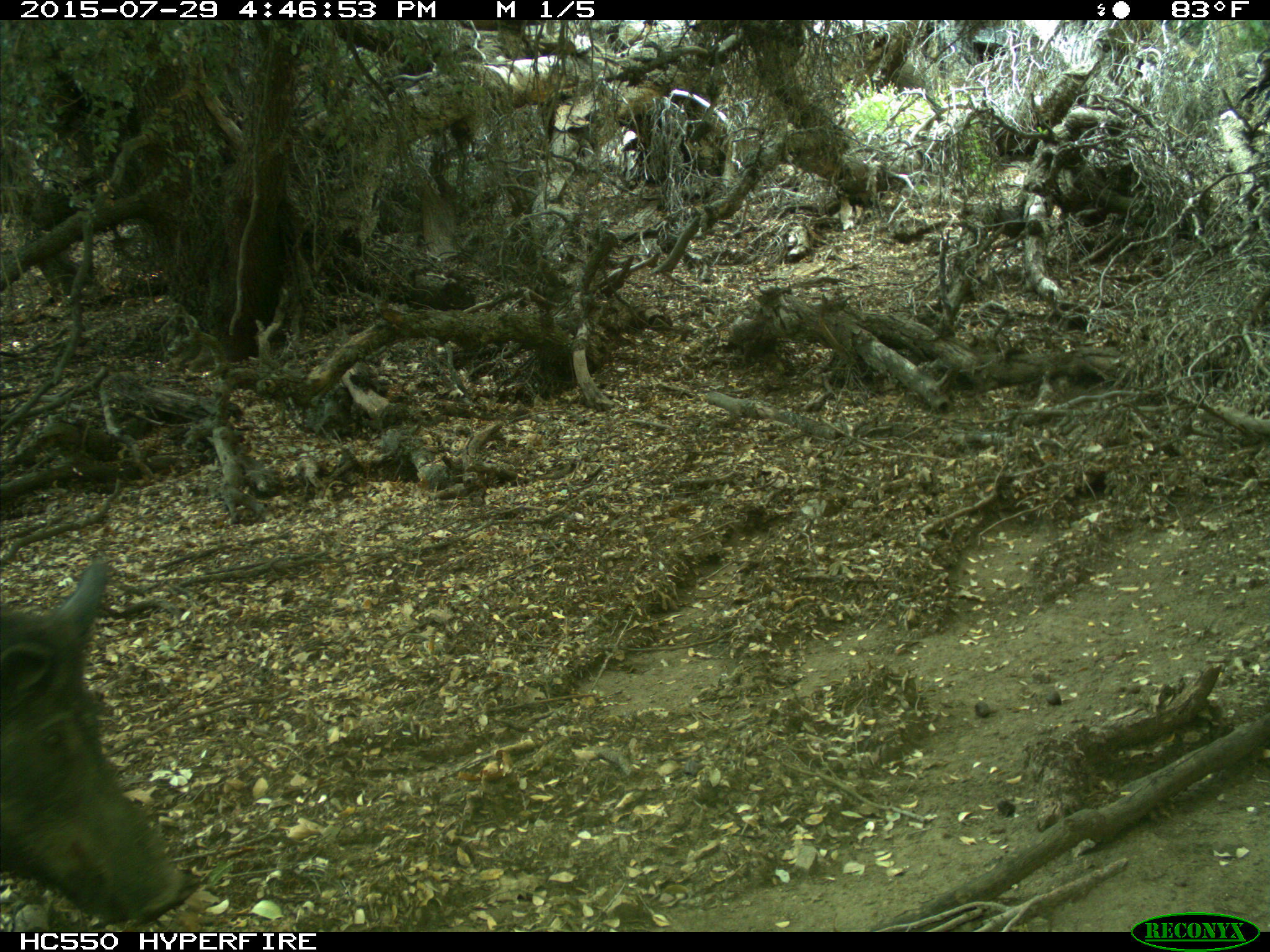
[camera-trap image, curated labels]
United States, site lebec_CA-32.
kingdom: Animalia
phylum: Chordata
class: Mammalia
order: Artiodactyla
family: Suidae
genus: Sus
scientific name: Sus scrofa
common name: wild boar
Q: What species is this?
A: Sus scrofa (wild boar).